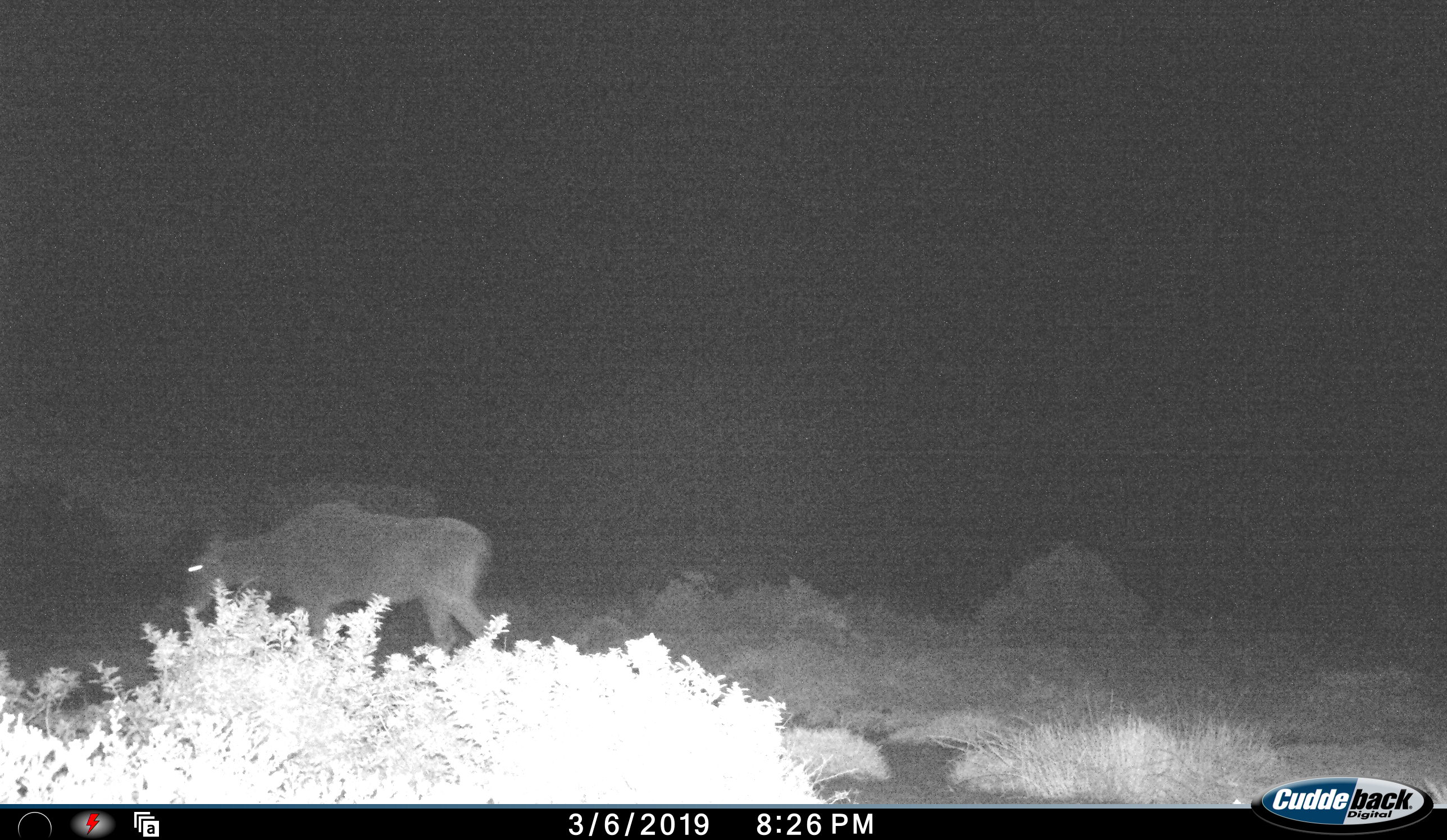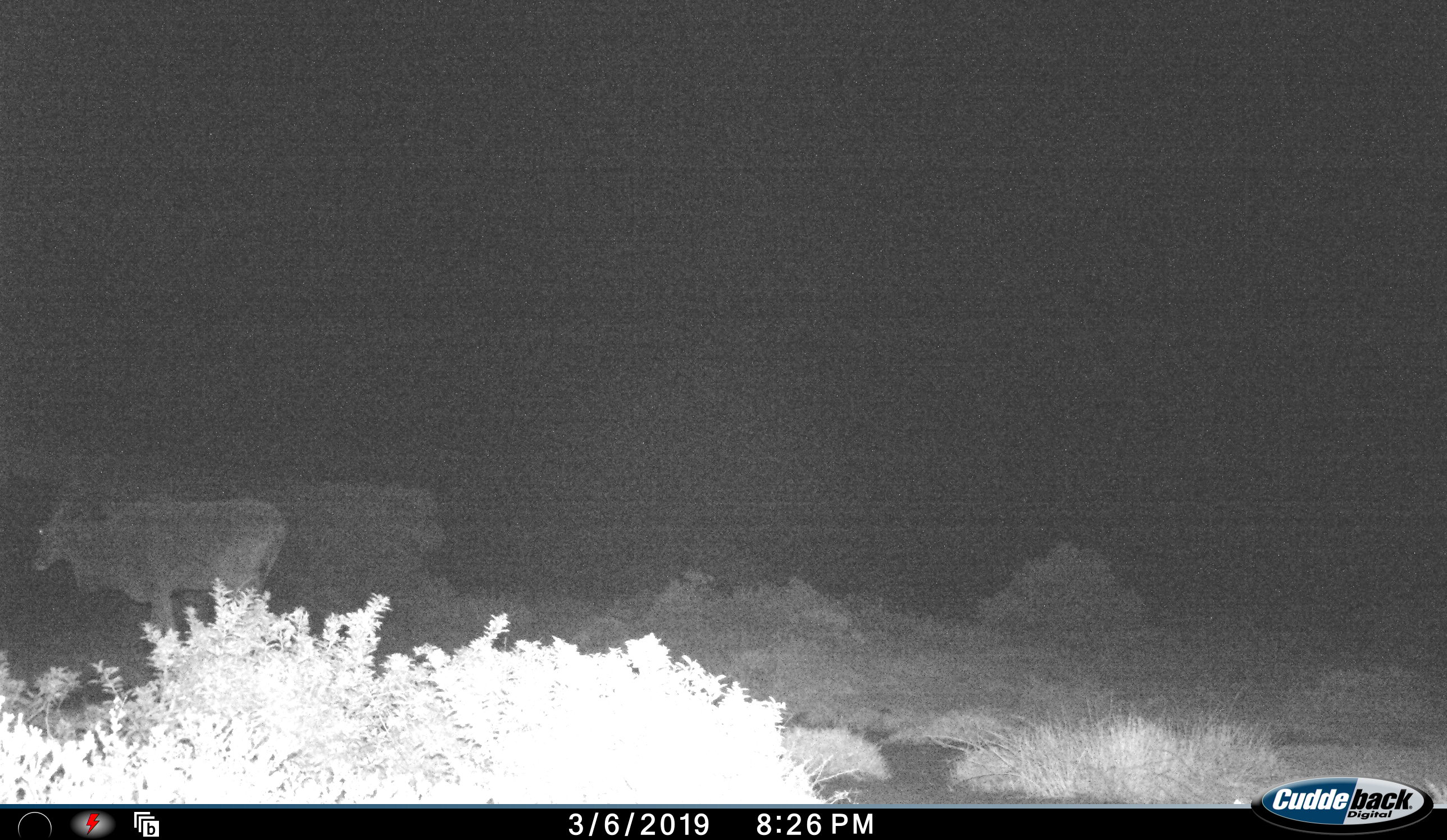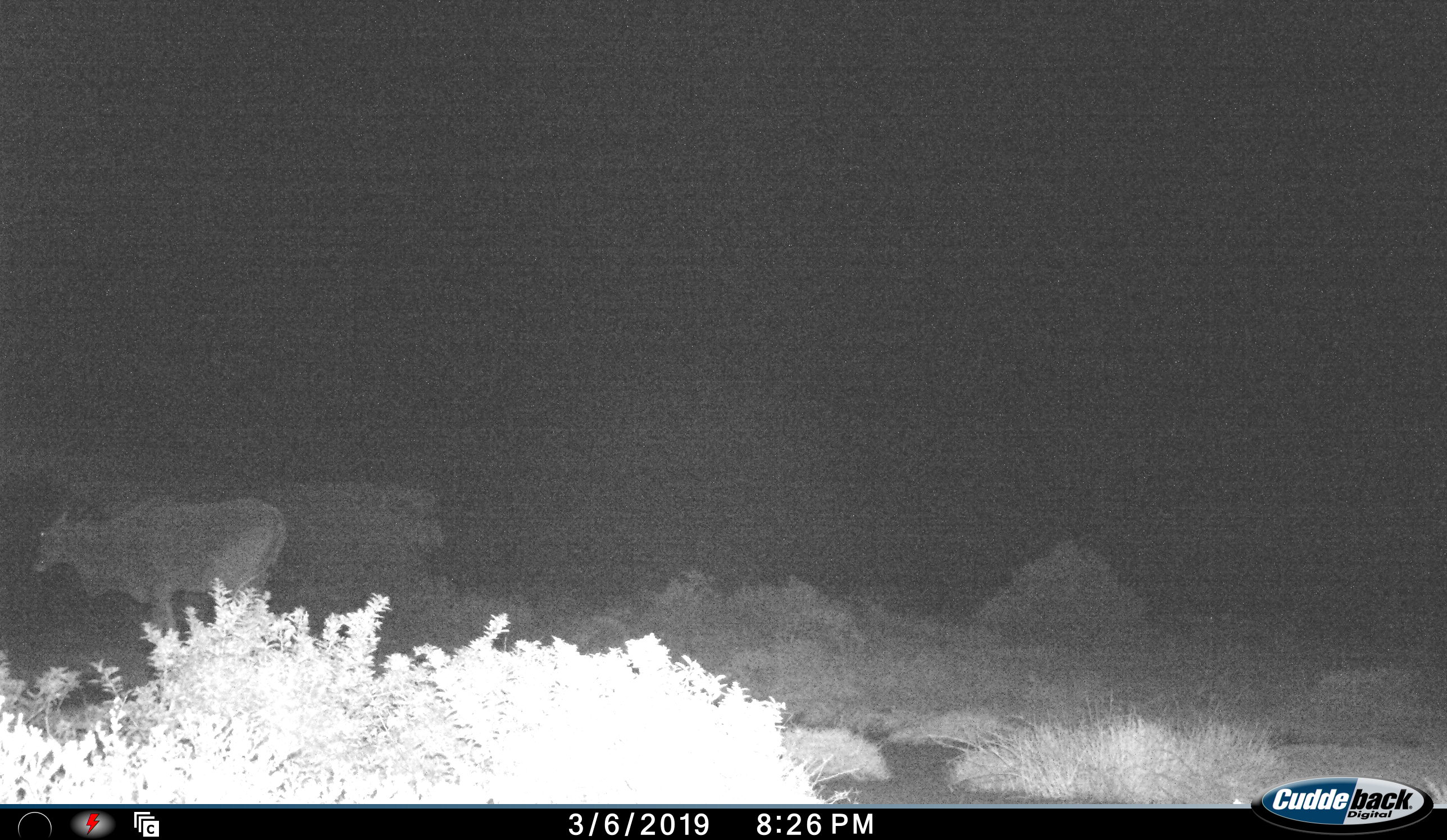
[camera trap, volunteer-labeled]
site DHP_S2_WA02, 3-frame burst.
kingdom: Animalia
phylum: Chordata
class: Mammalia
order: Artiodactyla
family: Bovidae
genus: Tragelaphus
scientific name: Tragelaphus oryx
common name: eland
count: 1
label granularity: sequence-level